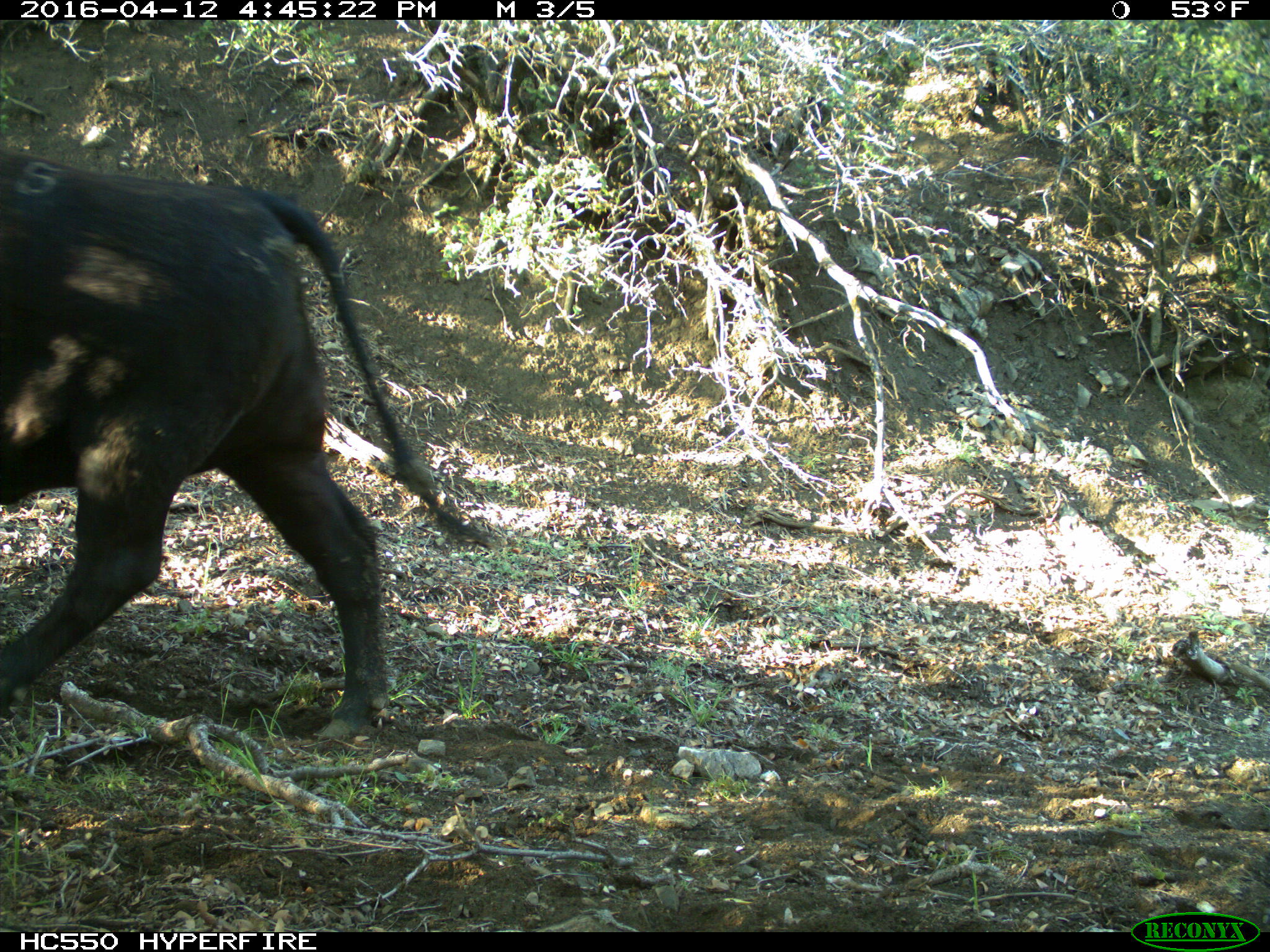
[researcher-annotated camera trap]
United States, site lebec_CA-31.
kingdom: Animalia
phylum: Chordata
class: Mammalia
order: Artiodactyla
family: Bovidae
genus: Bos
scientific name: Bos taurus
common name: domestic cow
Bos taurus (domestic cow).